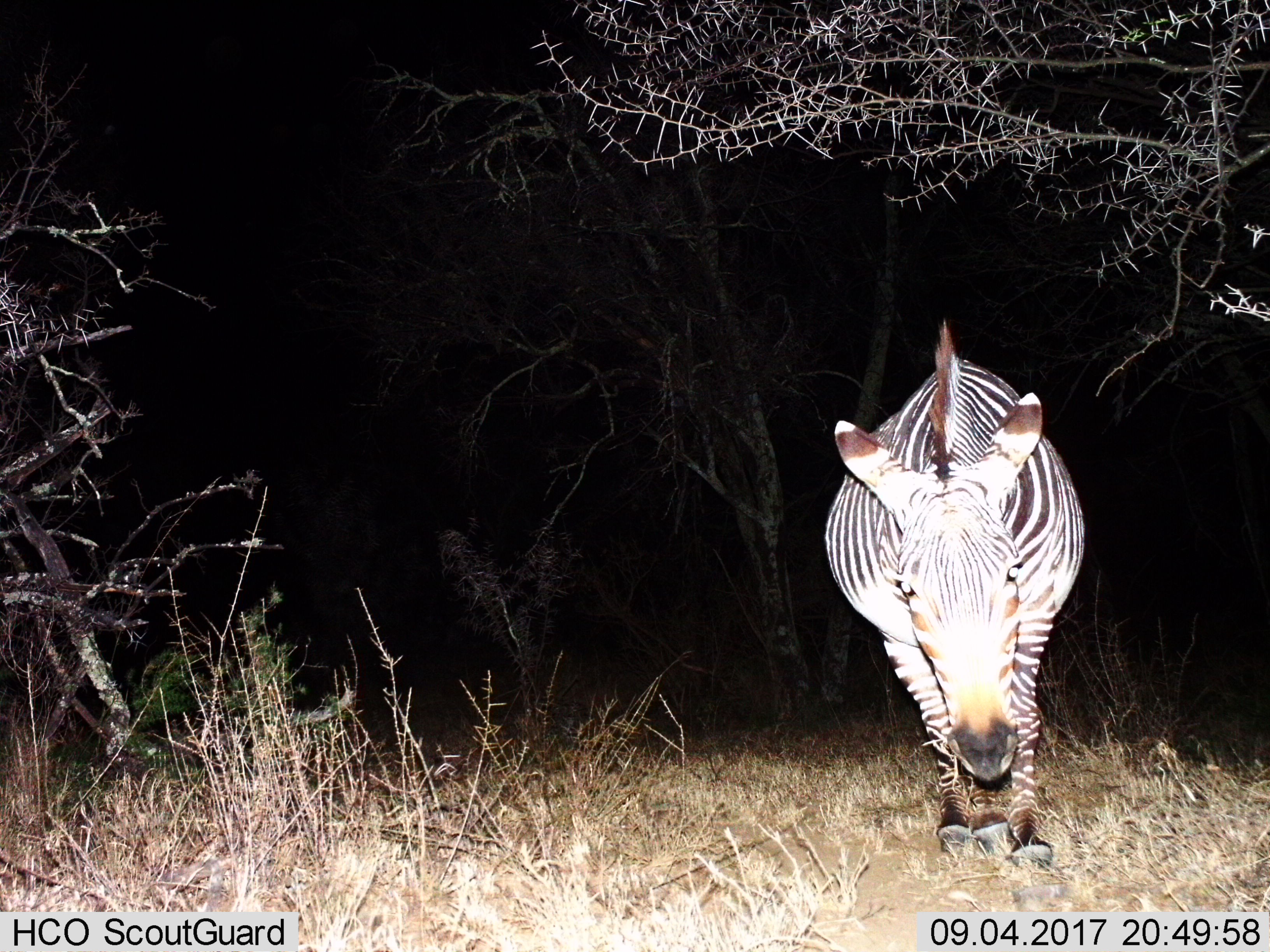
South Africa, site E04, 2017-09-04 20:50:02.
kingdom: Animalia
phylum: Chordata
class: Mammalia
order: Perissodactyla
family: Equidae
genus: Equus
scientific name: Equus zebra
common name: mountain zebra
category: zebramountain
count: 1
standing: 20%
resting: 0%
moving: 70%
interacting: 0%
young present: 0%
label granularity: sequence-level